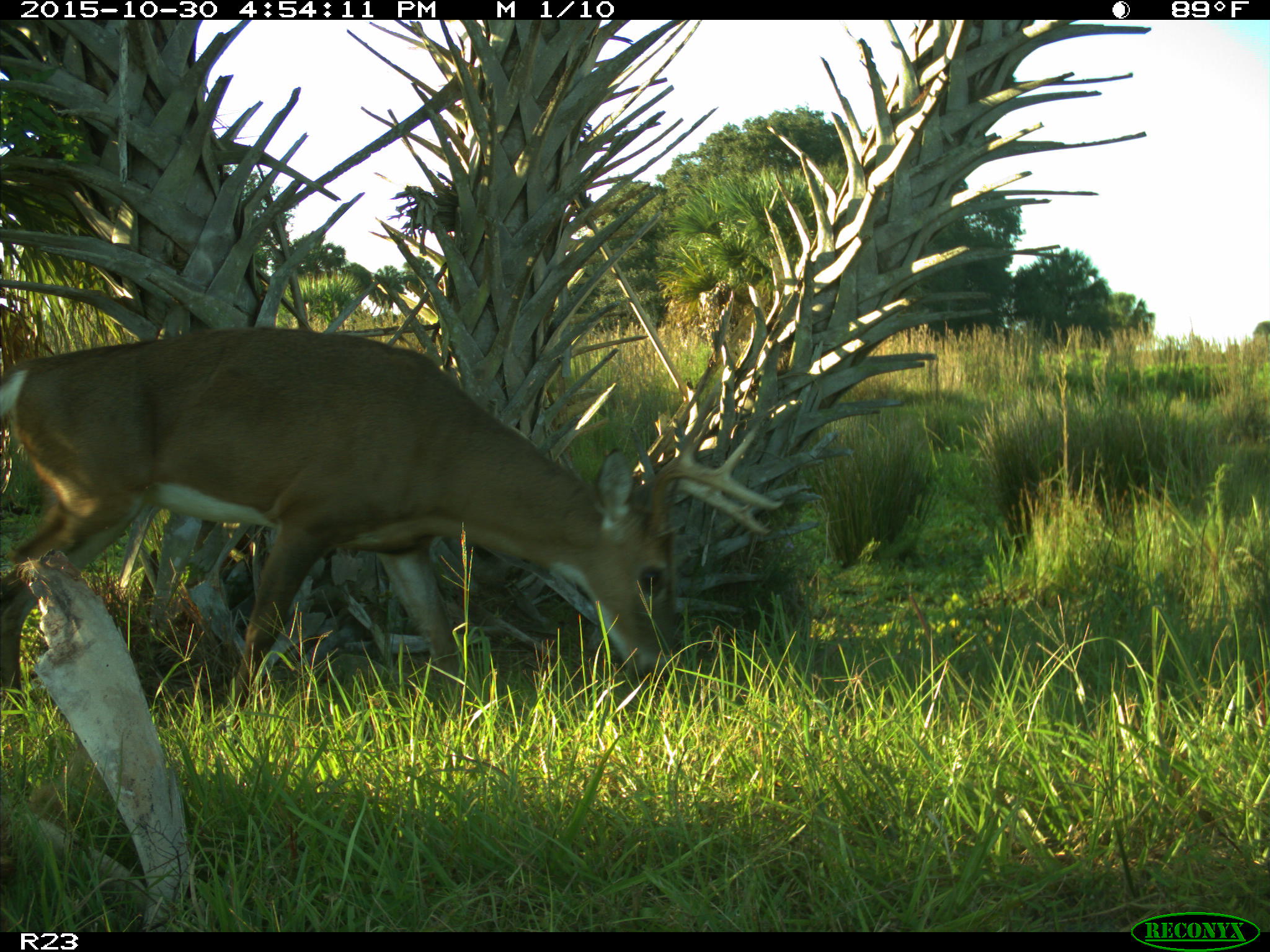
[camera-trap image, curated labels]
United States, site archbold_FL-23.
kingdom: Animalia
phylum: Chordata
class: Mammalia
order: Artiodactyla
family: Cervidae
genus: Odocoileus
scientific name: Odocoileus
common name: deer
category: unidentified deer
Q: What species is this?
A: Unidentified deer (deer) (Odocoileus).